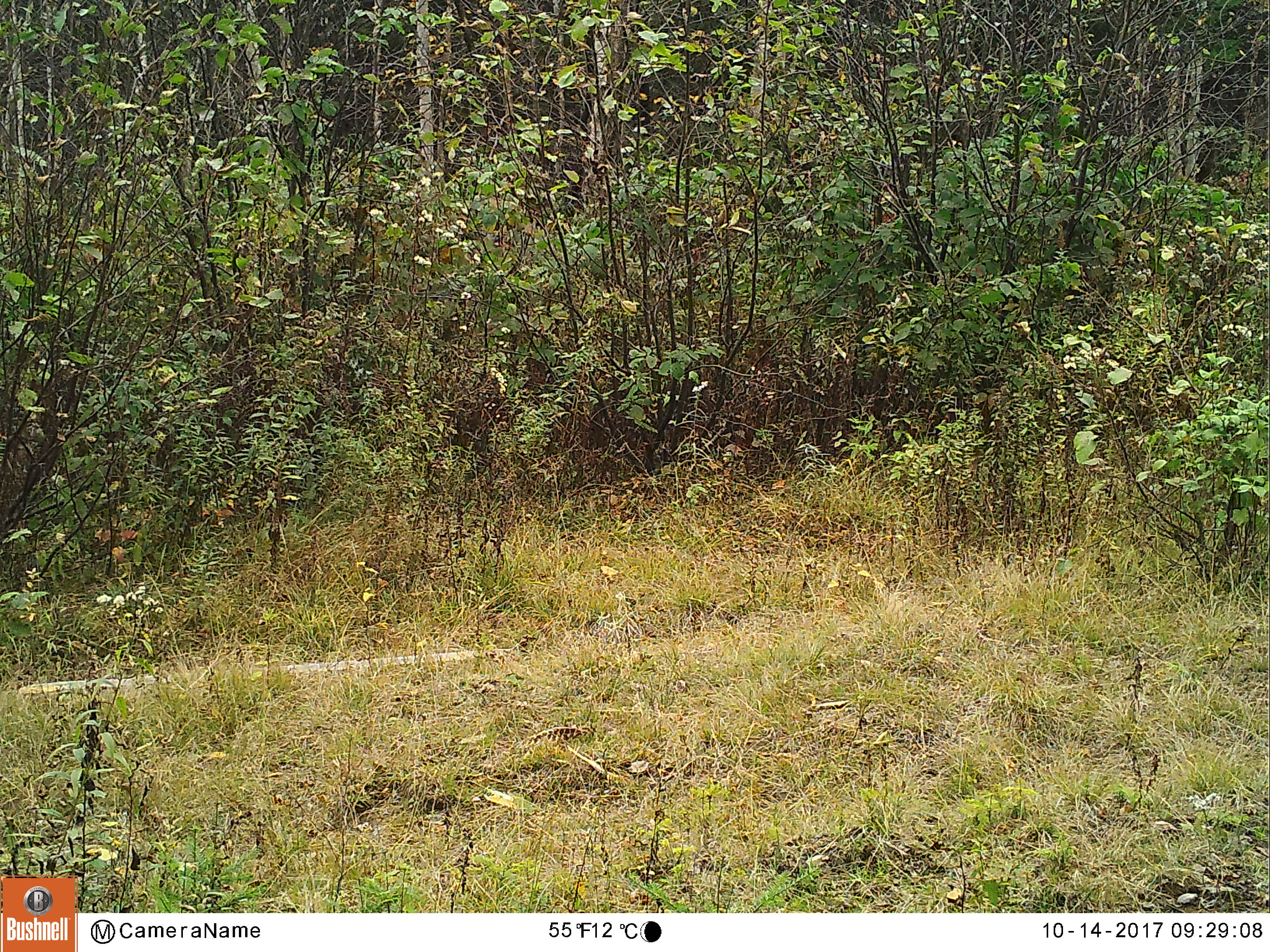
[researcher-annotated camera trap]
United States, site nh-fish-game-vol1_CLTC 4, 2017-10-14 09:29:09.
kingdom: Animalia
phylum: Chordata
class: Mammalia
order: Carnivora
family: Canidae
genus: Canis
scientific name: Canis familiaris familiaris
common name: domestic dog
Domestic dog (Canis familiaris familiaris).